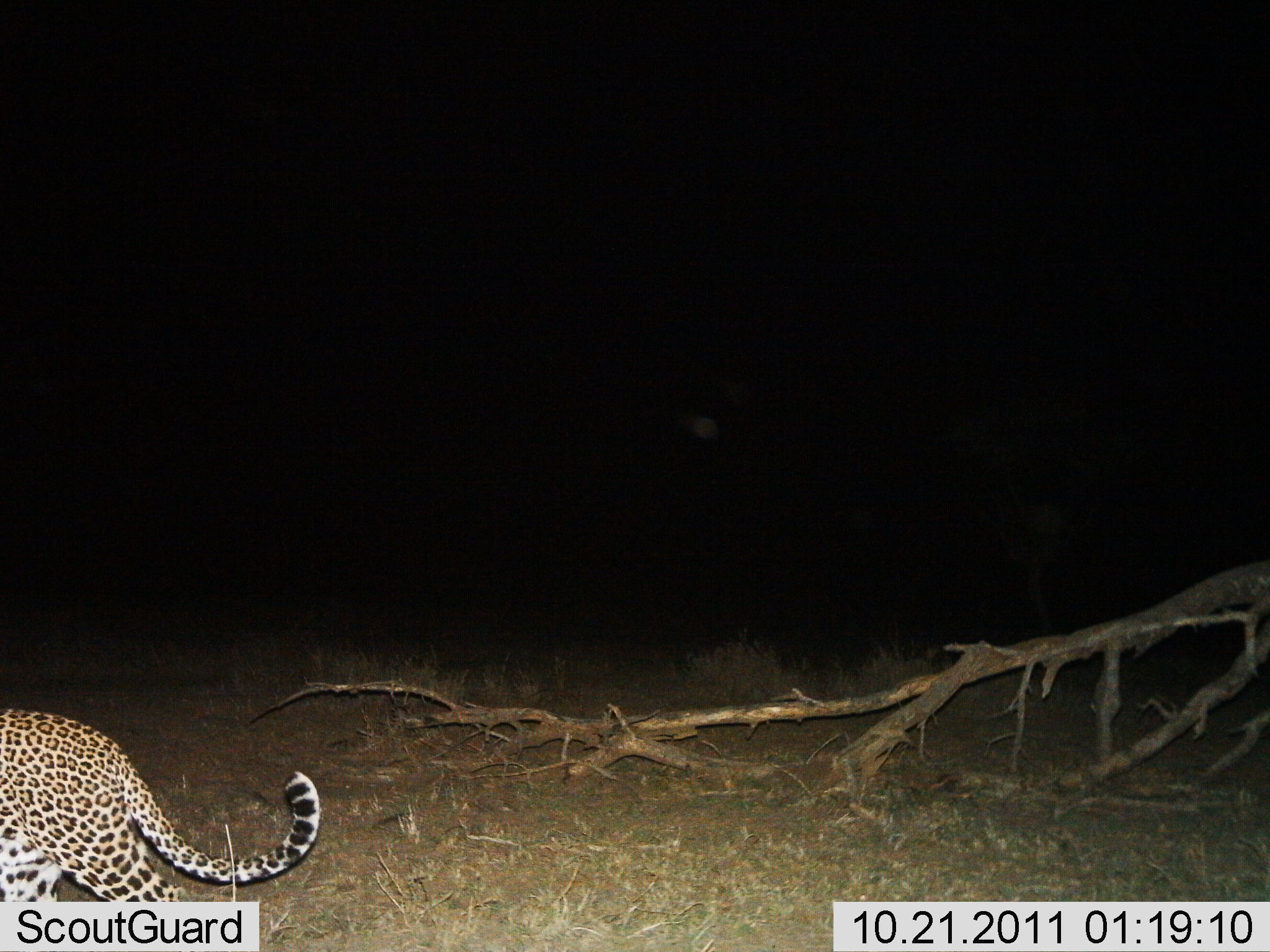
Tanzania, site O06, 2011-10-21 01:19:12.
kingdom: Animalia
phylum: Chordata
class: Mammalia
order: Carnivora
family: Felidae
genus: Panthera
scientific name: Panthera pardus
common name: leopard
Leopard (Panthera pardus), count 1. Behavior (volunteer vote fractions): standing 23%, resting 0%, moving 77%, interacting 0%. Young present (vote fraction): 0%. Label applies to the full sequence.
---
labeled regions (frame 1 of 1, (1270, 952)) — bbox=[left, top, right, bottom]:
animal: bbox=[1, 709, 323, 951]